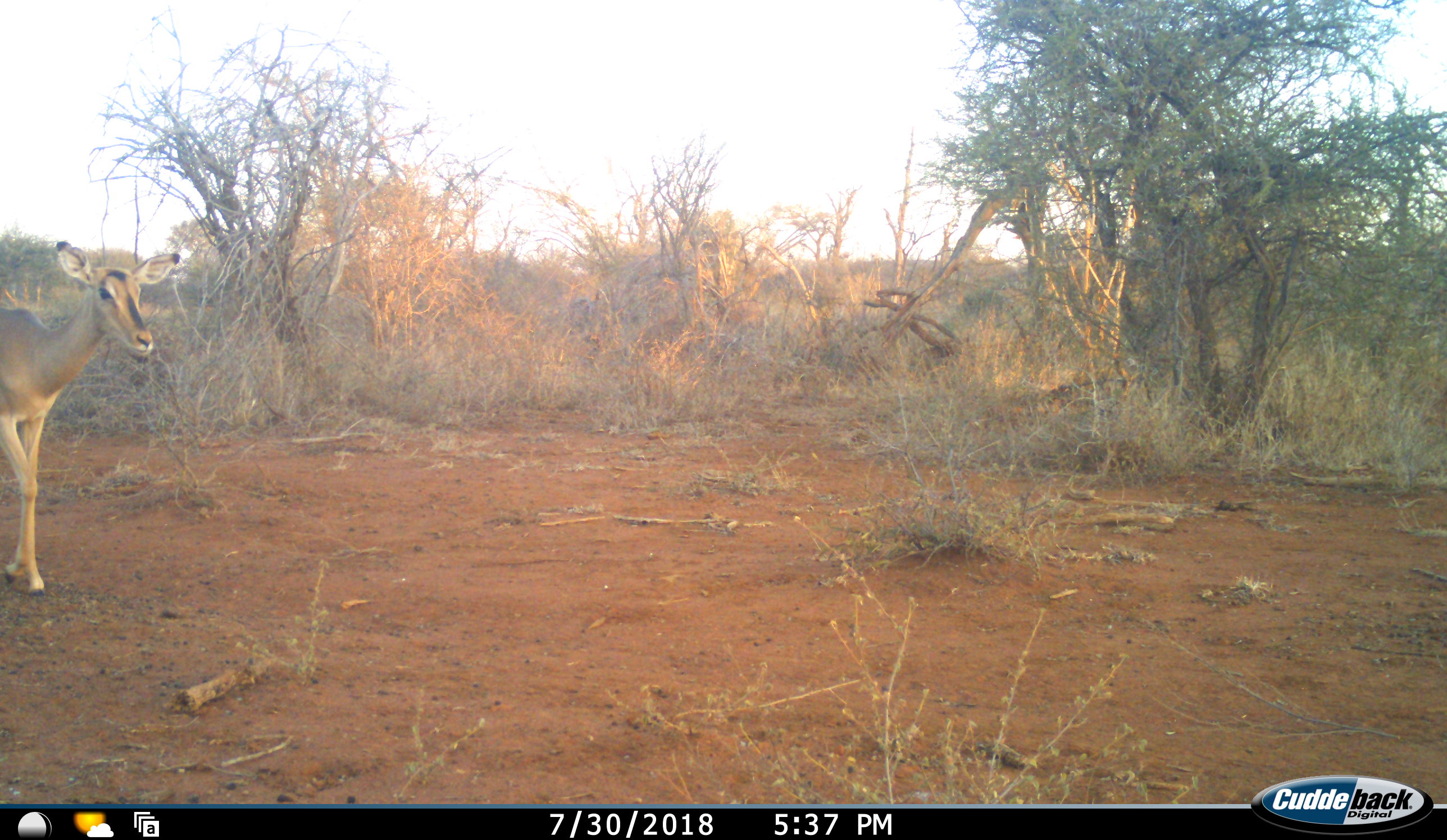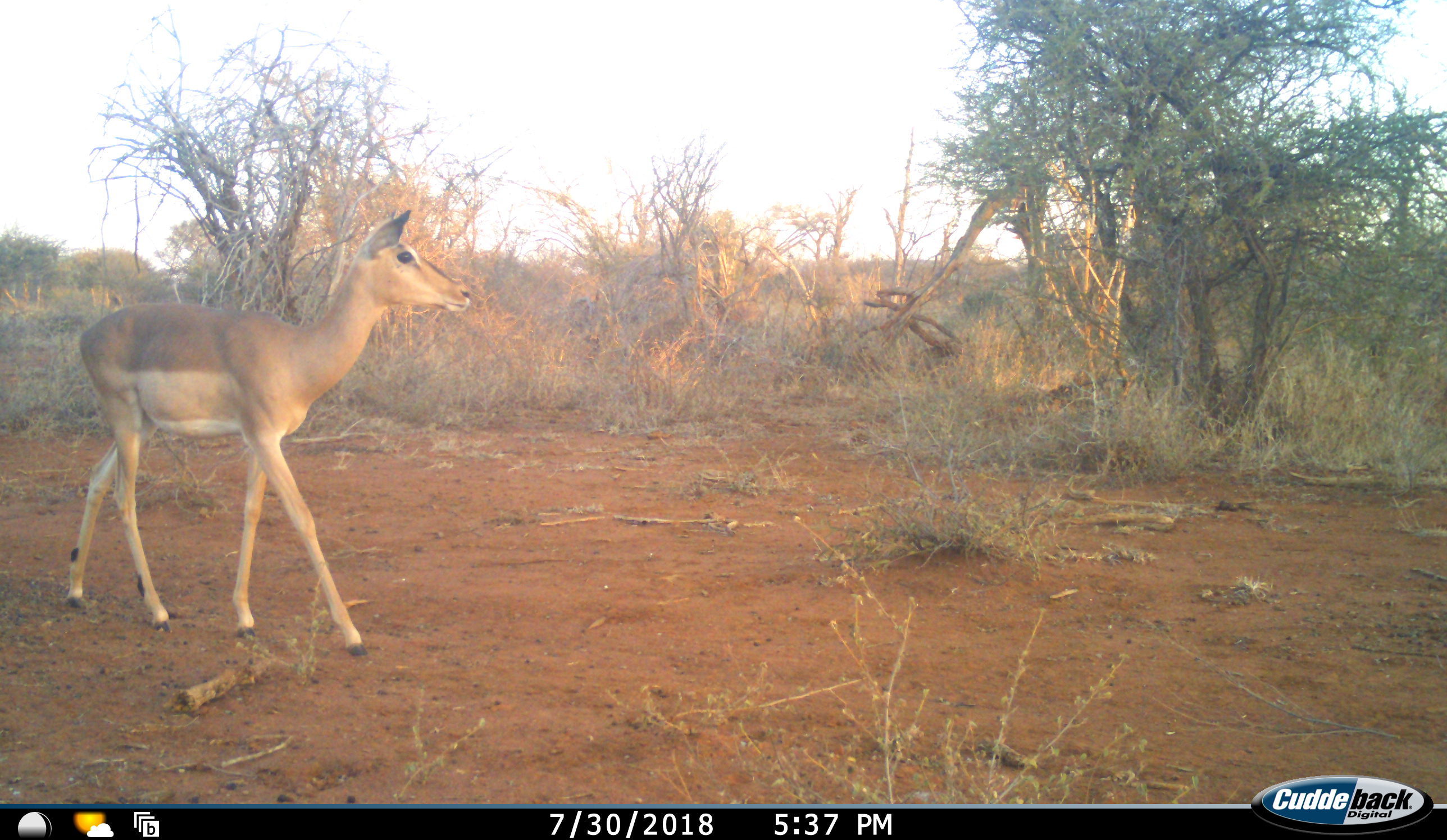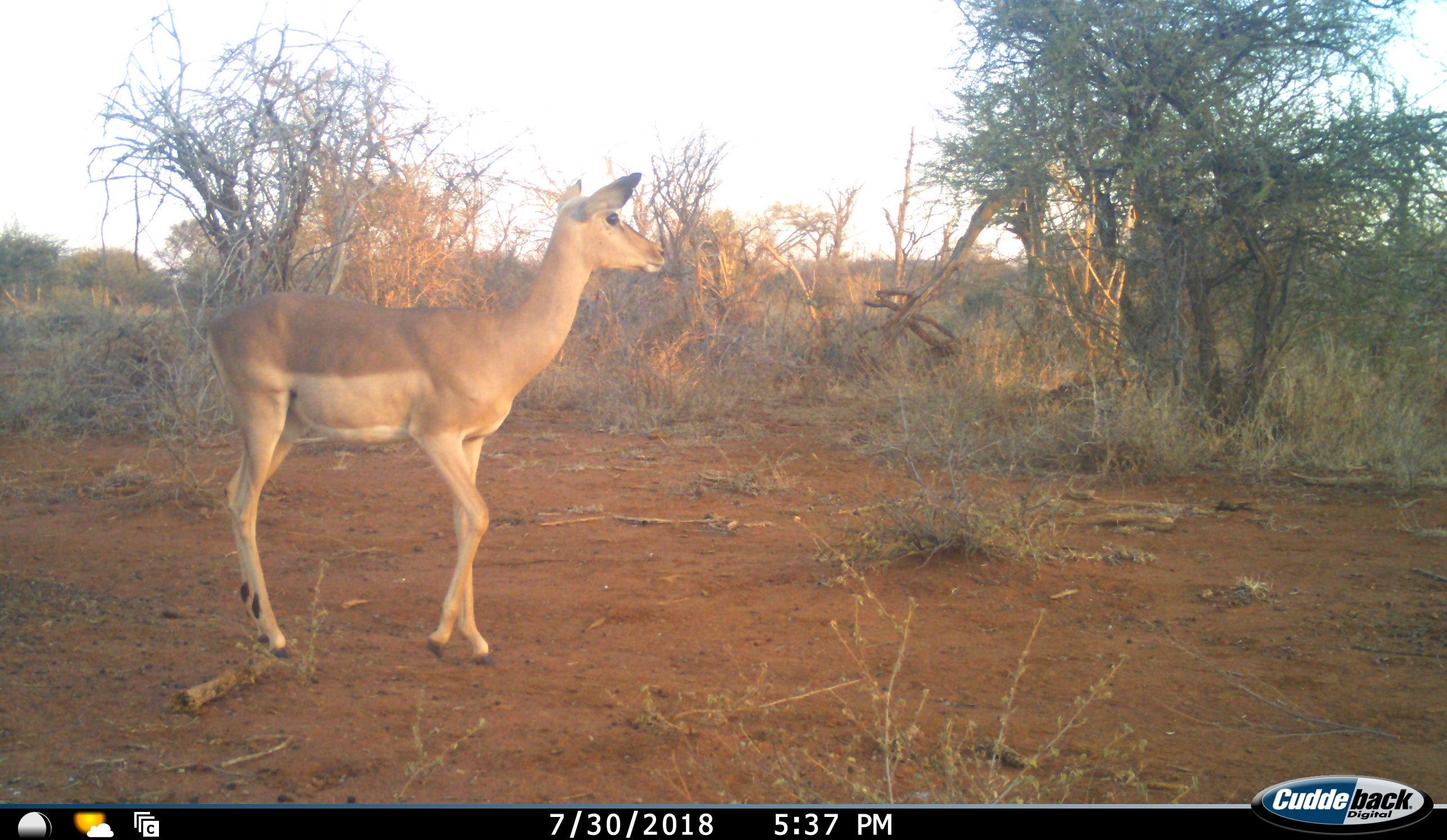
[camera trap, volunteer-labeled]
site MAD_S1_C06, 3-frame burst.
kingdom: Animalia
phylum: Chordata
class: Mammalia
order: Artiodactyla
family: Bovidae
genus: Aepyceros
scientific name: Aepyceros melampus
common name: impala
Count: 1.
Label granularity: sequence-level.